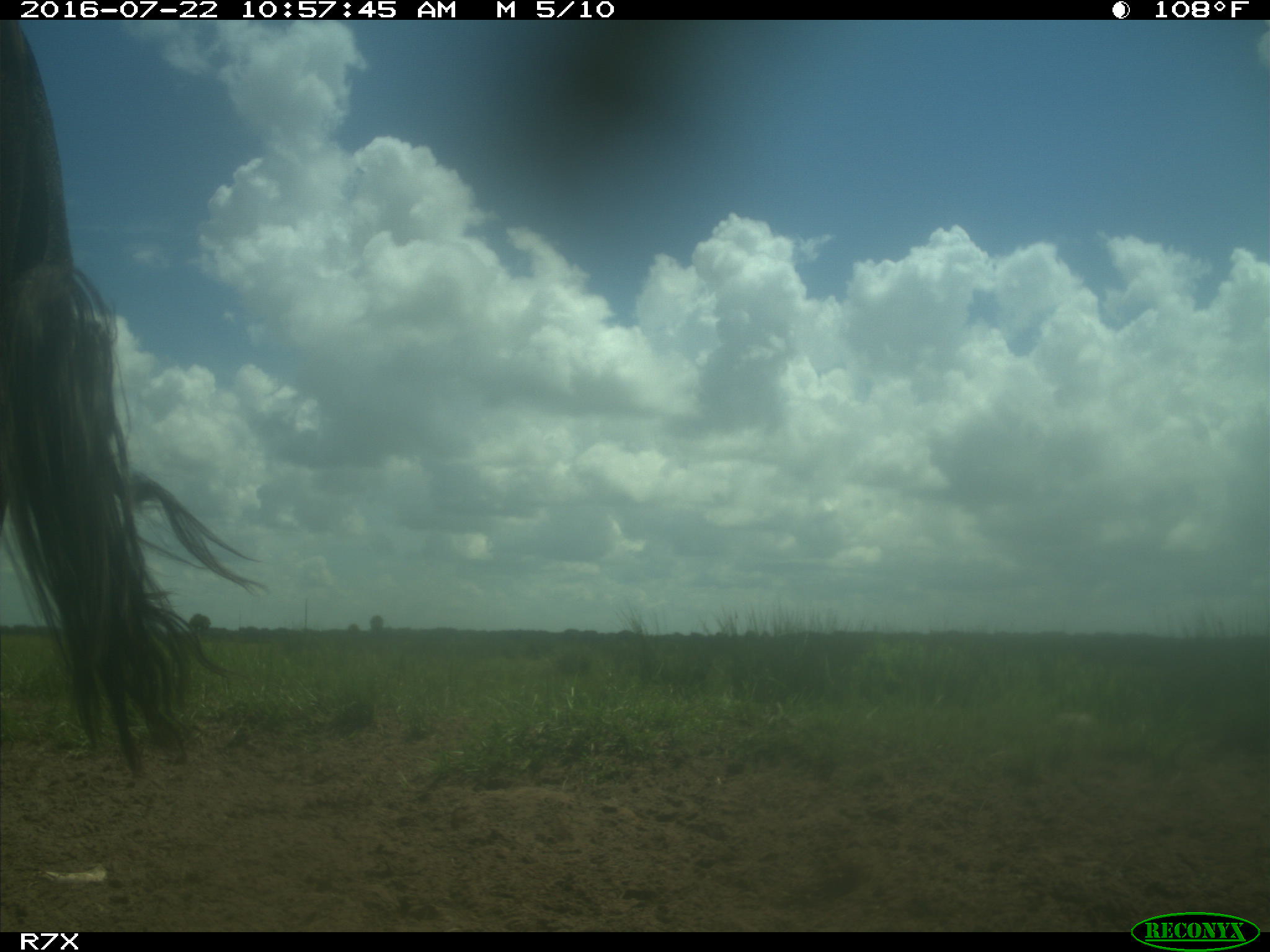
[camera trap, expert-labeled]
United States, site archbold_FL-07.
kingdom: Animalia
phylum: Chordata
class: Mammalia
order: Artiodactyla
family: Bovidae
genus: Bos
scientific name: Bos taurus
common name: domestic cow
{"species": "Bos taurus (domestic cow)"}